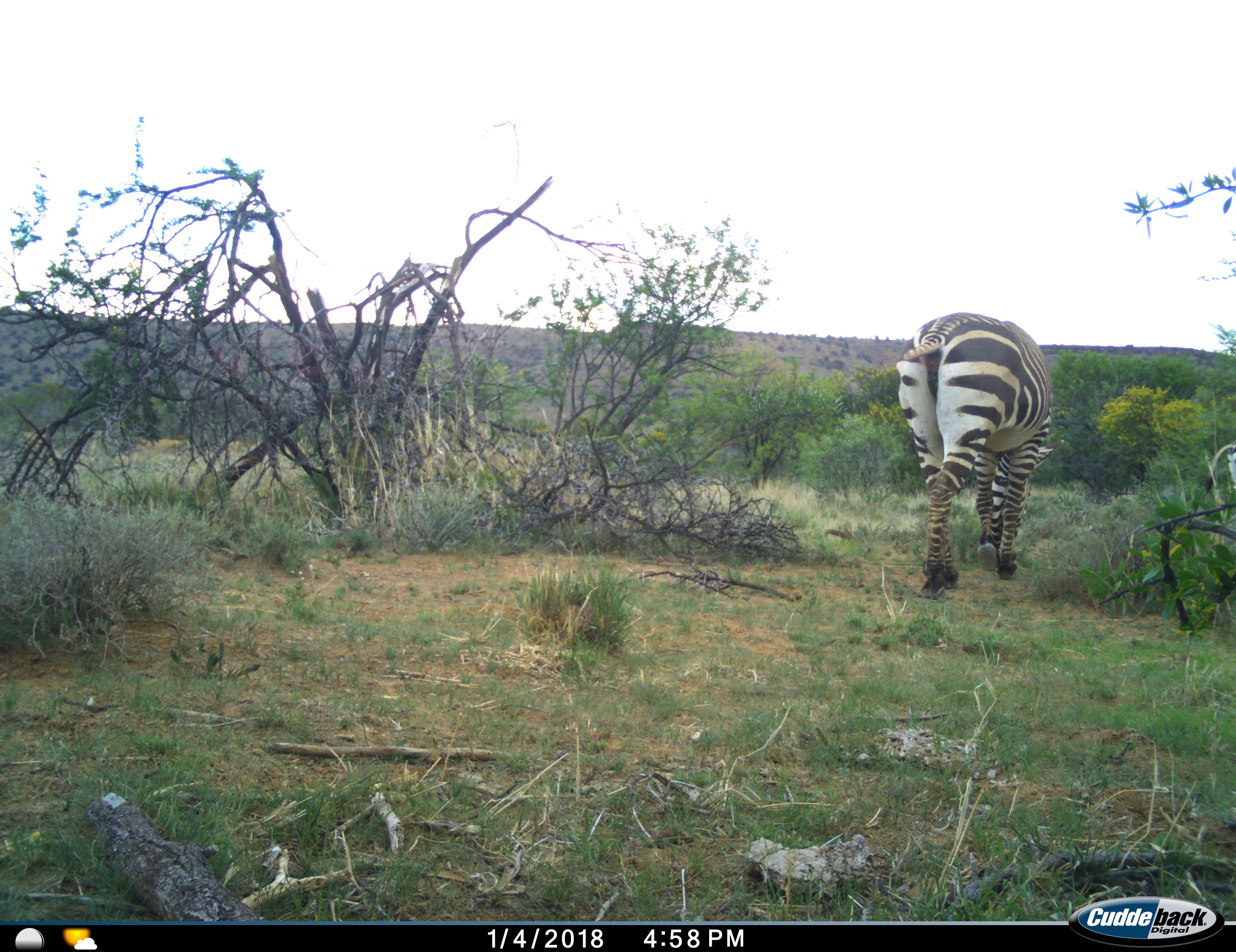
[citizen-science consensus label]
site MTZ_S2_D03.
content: unidentified animal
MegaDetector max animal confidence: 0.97